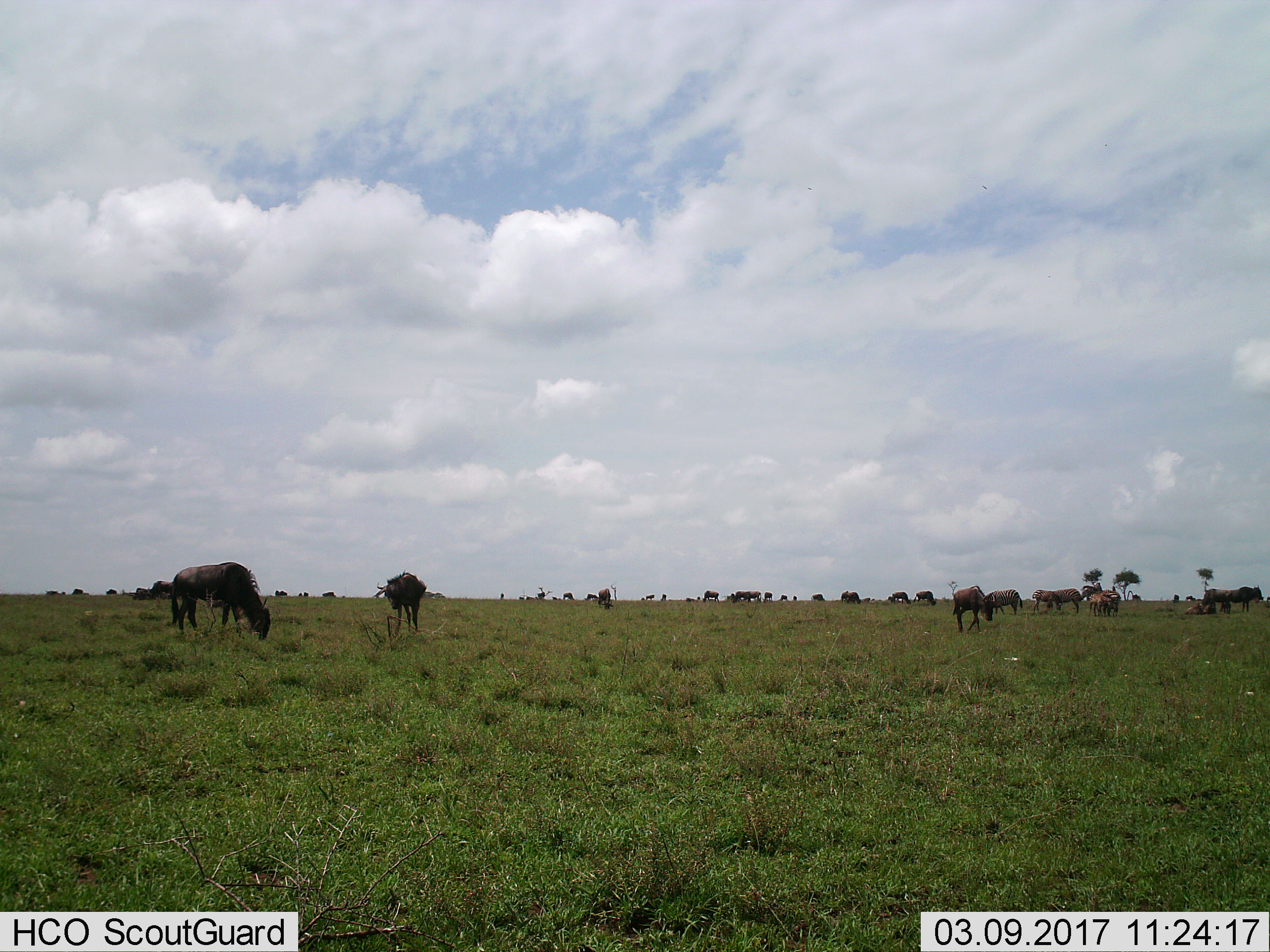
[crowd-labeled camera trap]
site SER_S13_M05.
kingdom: Animalia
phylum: Chordata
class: Mammalia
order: Artiodactyla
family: Bovidae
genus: Connochaetes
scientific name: Connochaetes taurinus taurinus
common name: blue wildebeest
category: wildebeestblue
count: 11-50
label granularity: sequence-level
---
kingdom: Animalia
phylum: Chordata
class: Mammalia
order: Perissodactyla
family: Equidae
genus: Equus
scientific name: Equus quagga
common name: plains zebra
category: zebraplains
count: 4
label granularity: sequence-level